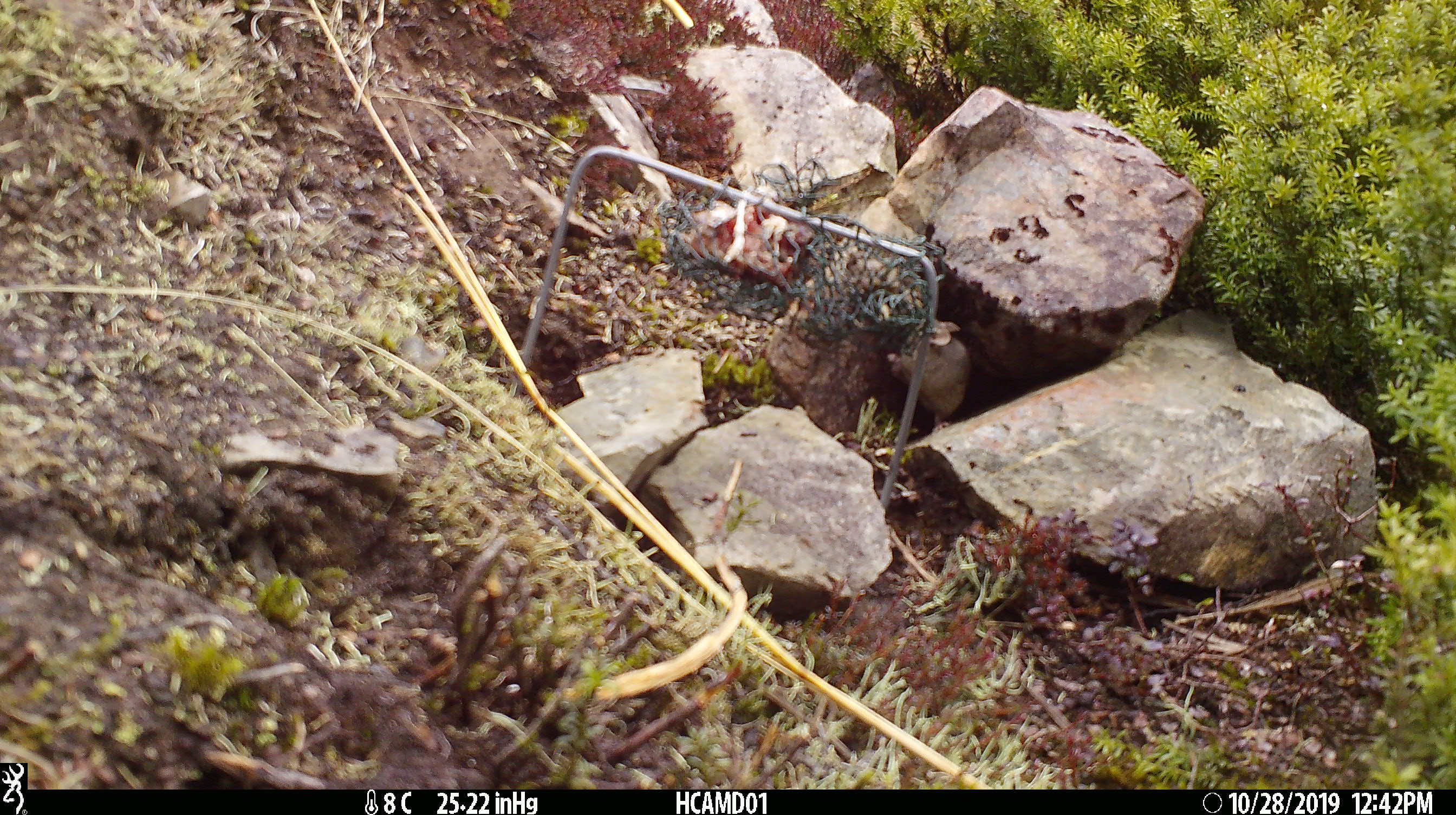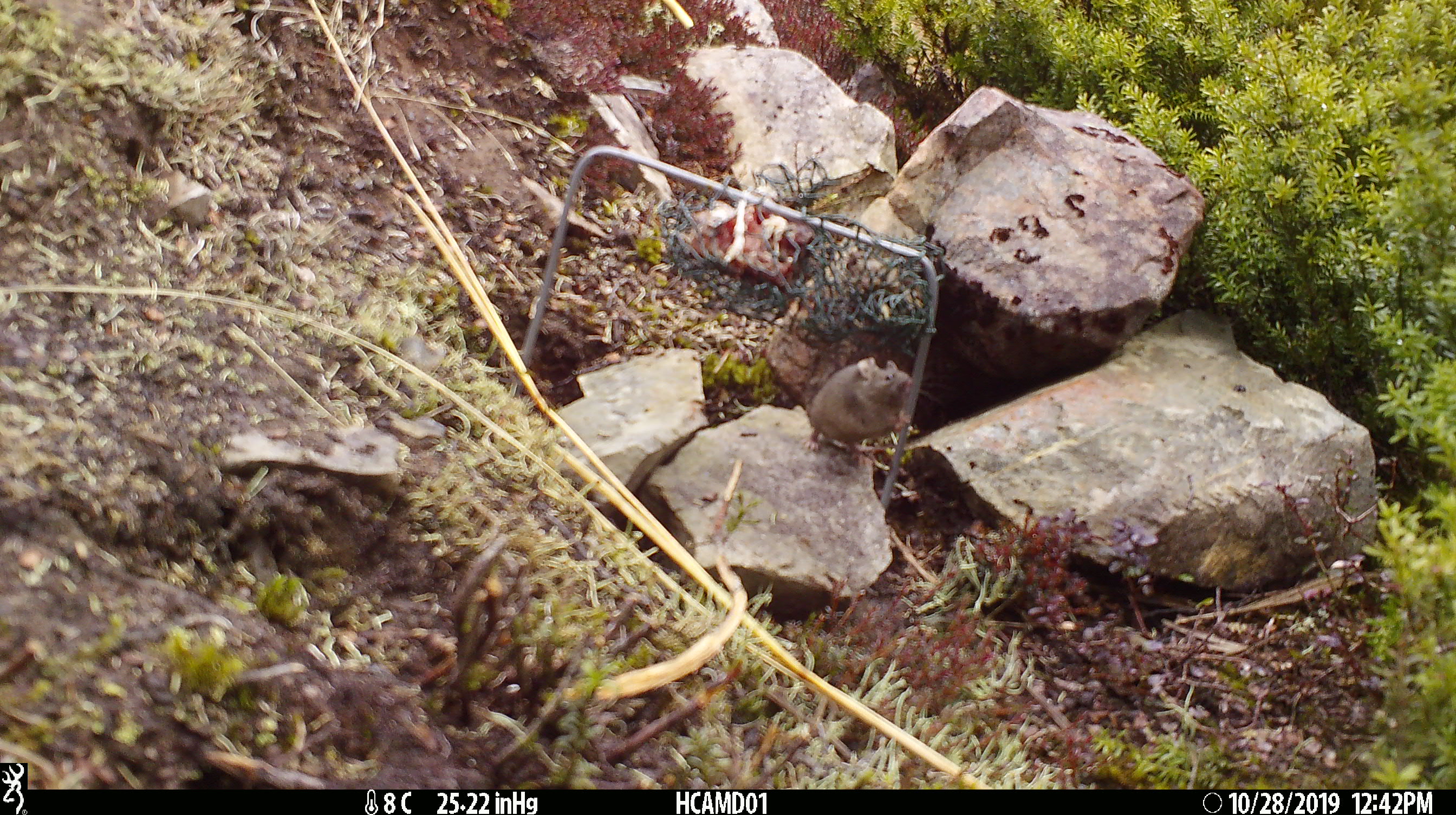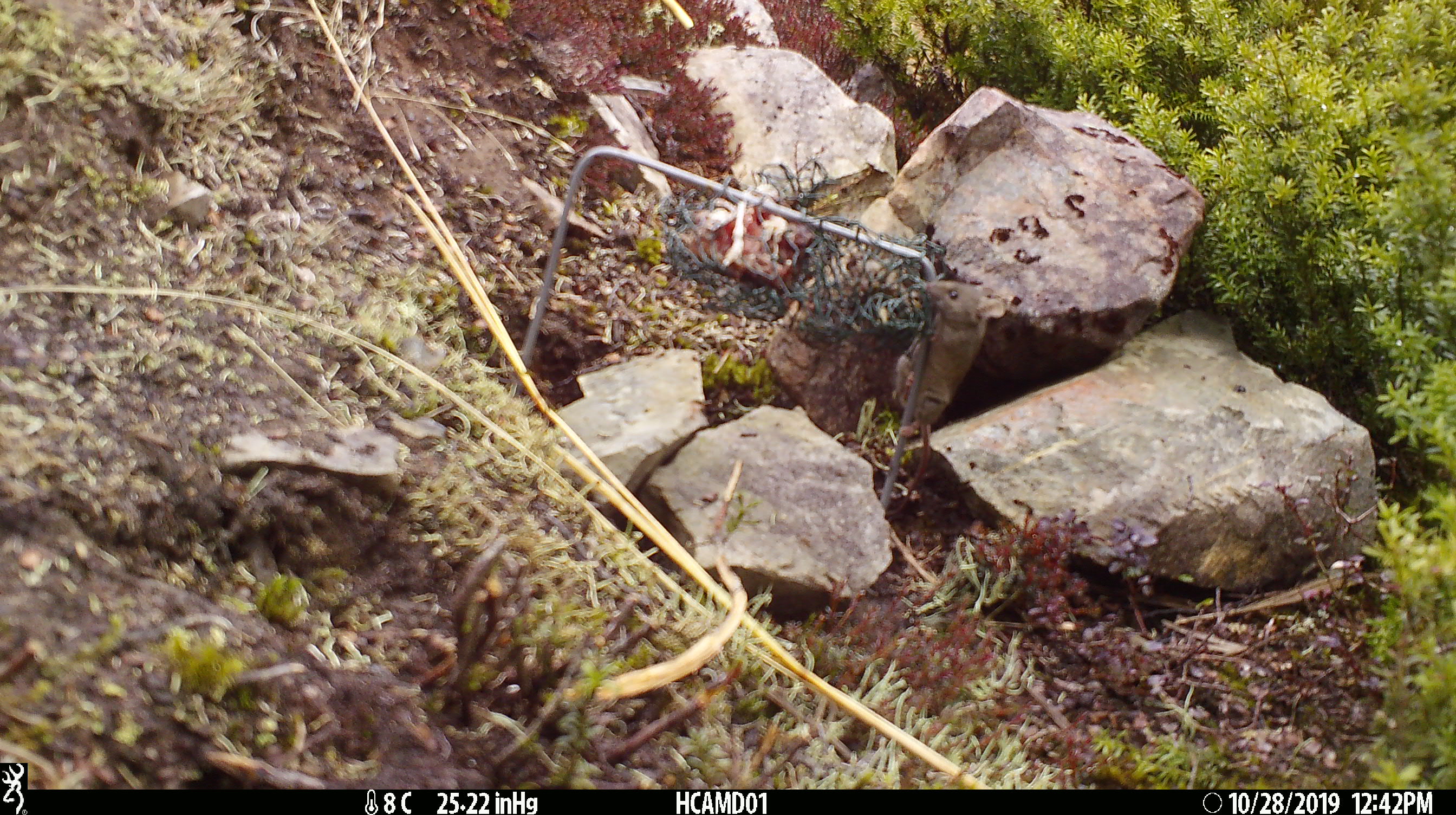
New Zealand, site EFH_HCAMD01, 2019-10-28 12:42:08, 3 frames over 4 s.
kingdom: Animalia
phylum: Chordata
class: Mammalia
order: Rodentia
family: Muridae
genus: Mus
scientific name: Mus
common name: mouse